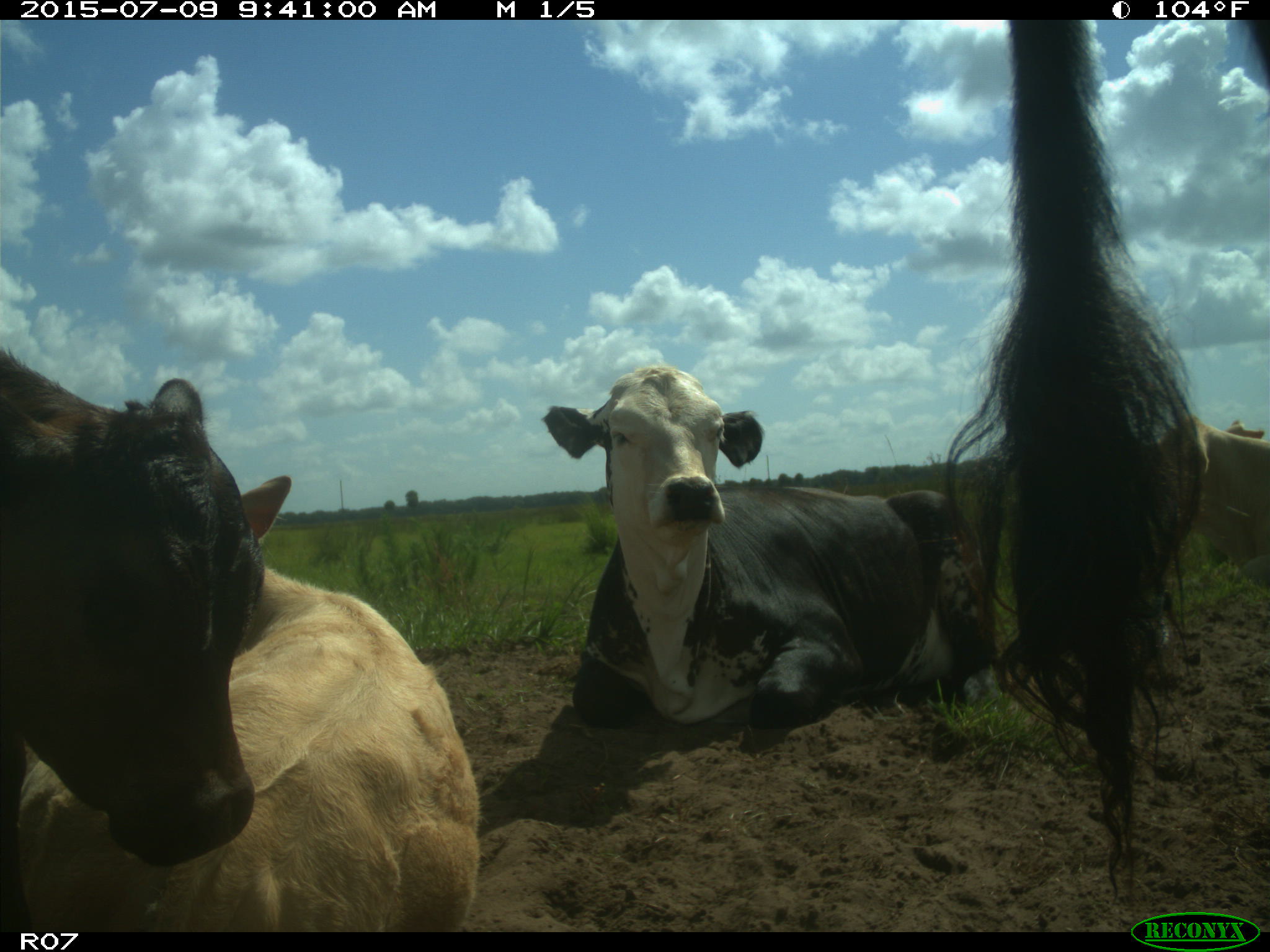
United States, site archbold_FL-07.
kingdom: Animalia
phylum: Chordata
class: Mammalia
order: Artiodactyla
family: Bovidae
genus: Bos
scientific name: Bos taurus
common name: domestic cow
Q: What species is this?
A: Bos taurus (domestic cow).